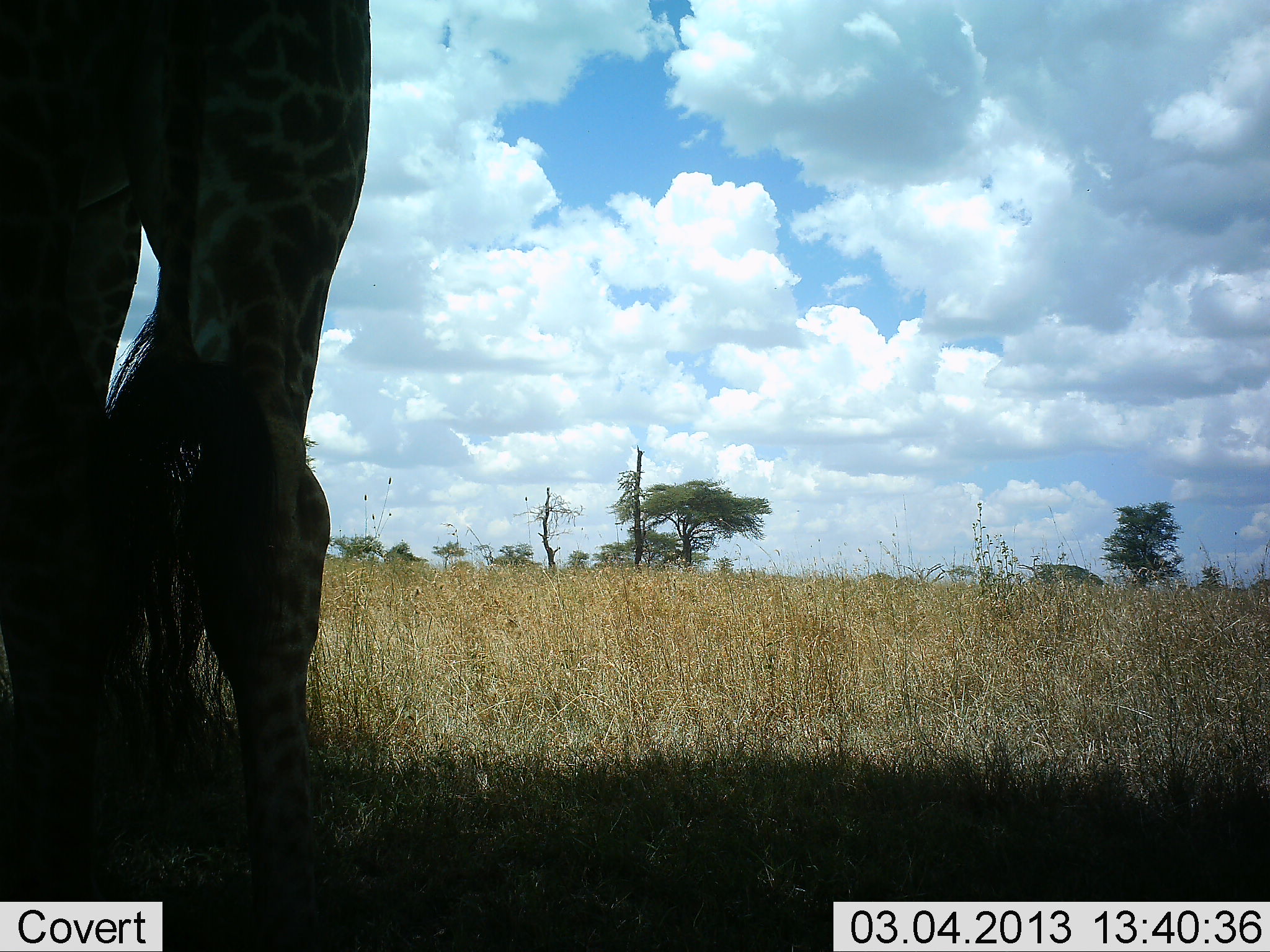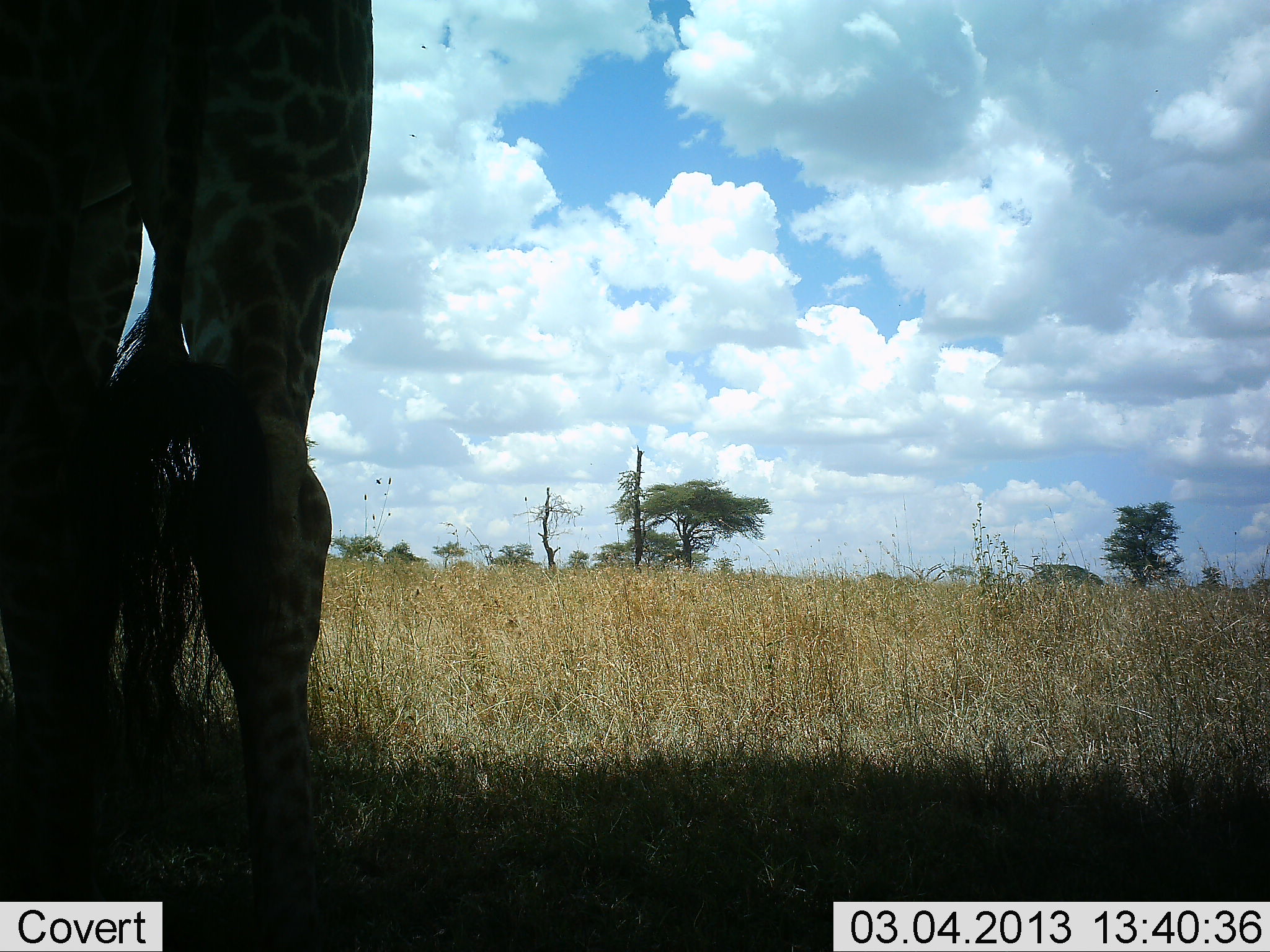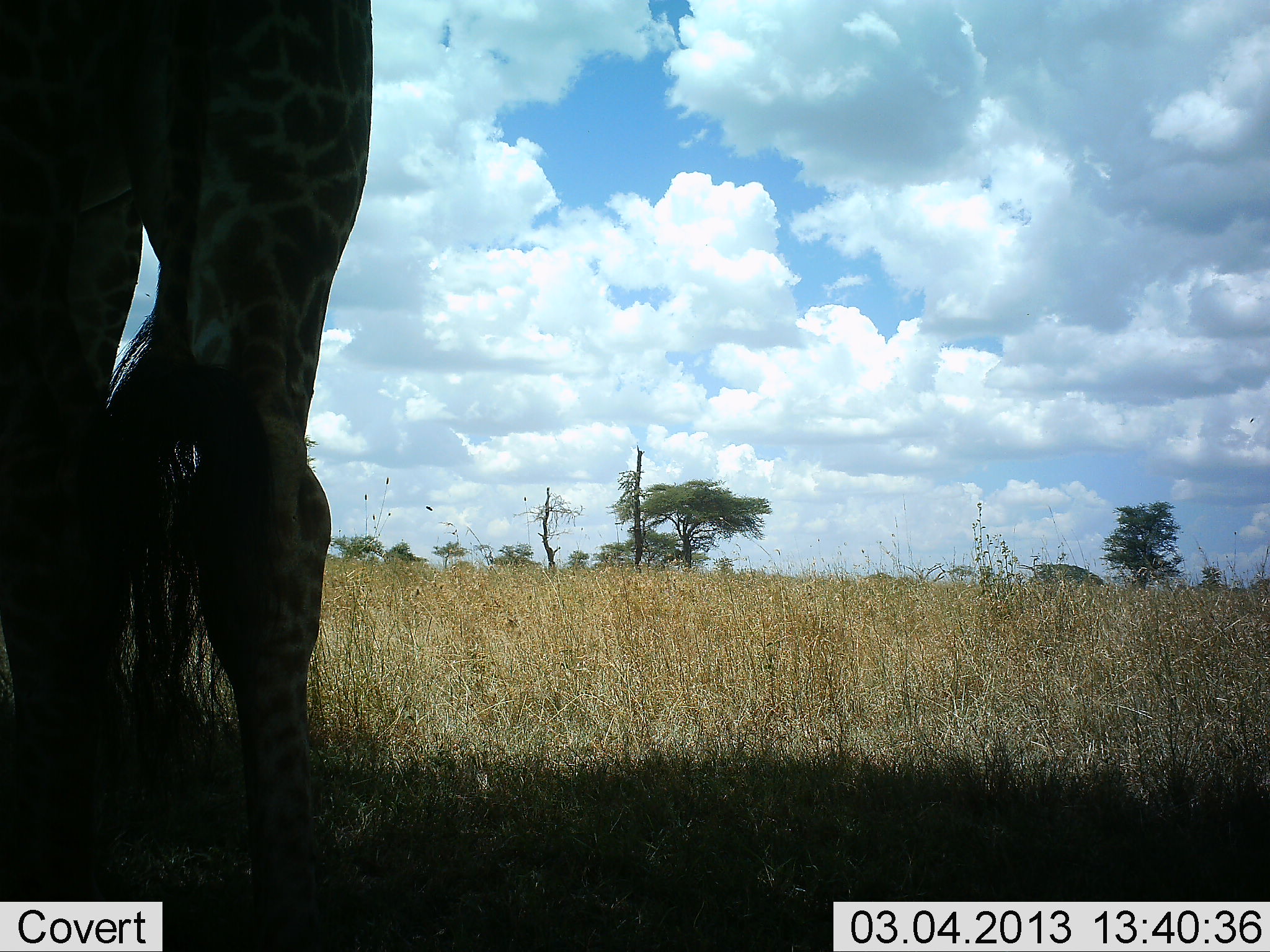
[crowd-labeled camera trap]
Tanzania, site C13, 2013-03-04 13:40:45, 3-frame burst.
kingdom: Animalia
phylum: Chordata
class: Mammalia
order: Artiodactyla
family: Giraffidae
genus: Giraffa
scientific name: Giraffa camelopardalis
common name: giraffe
Giraffe (Giraffa camelopardalis), count 1. Behavior (volunteer vote fractions): standing 95%, resting 0%, moving 5%, interacting 0%. Young present (vote fraction): 5%. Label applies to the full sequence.